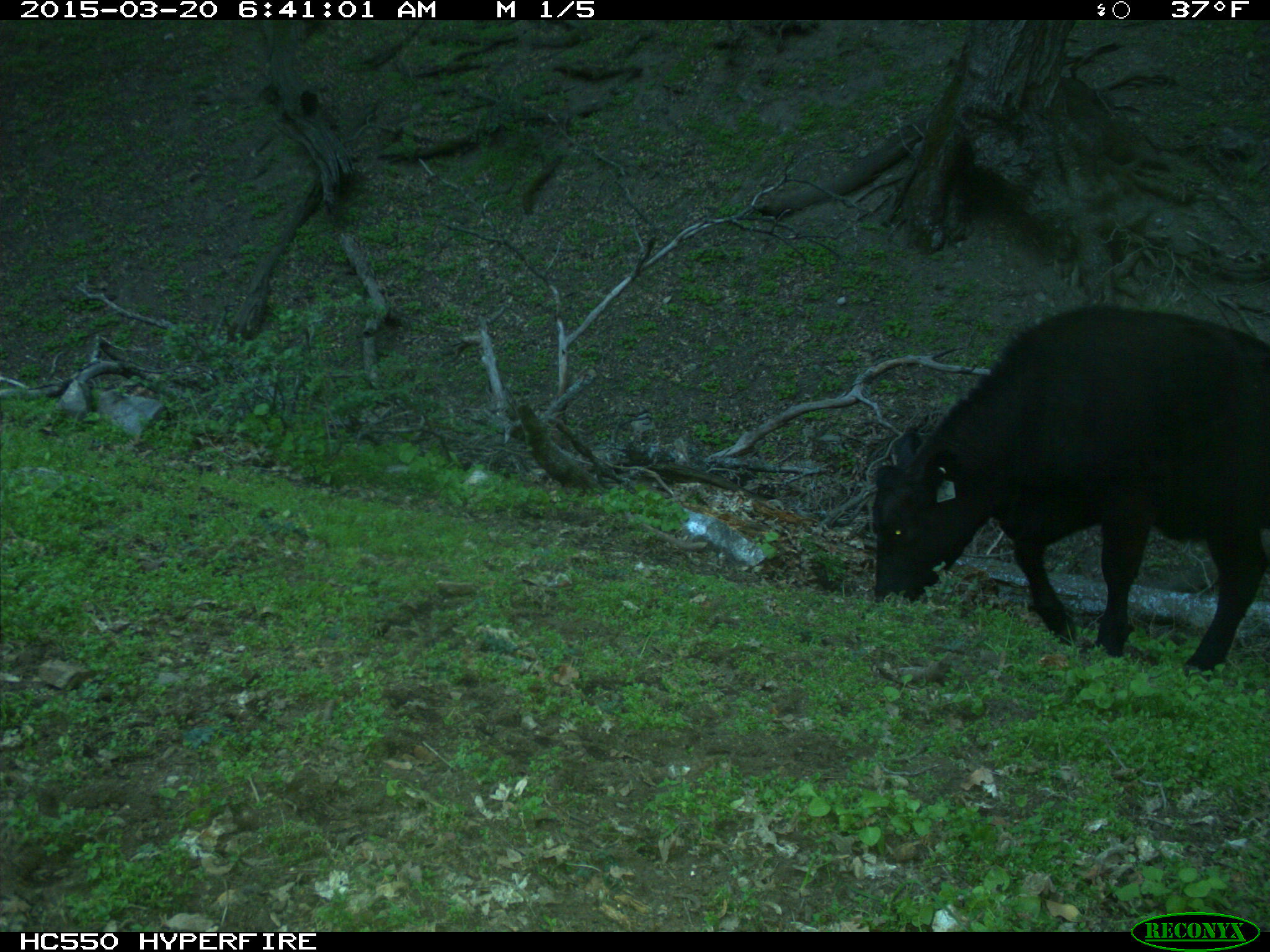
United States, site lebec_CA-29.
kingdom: Animalia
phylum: Chordata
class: Mammalia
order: Artiodactyla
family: Bovidae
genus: Bos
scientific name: Bos taurus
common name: domestic cow